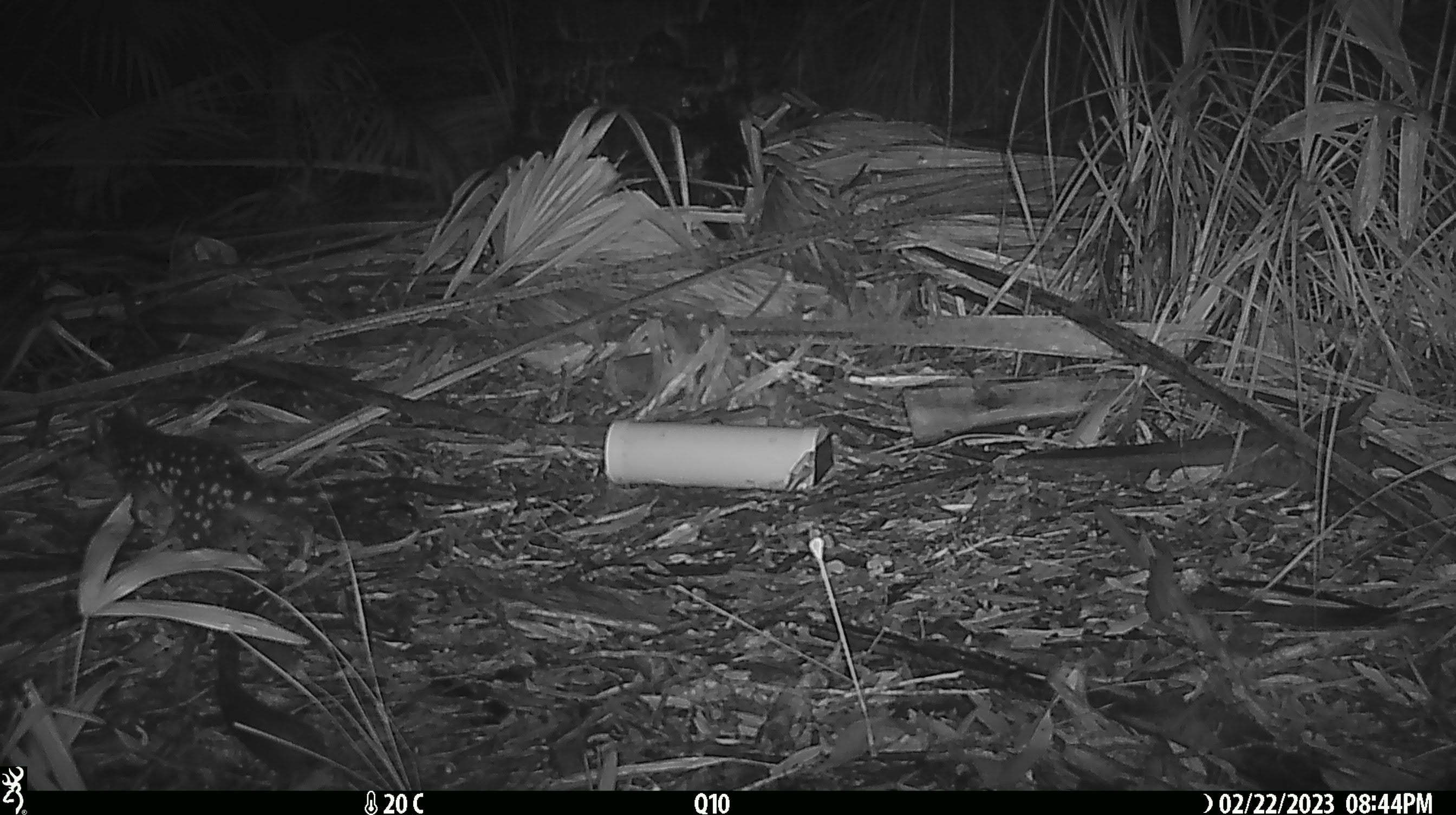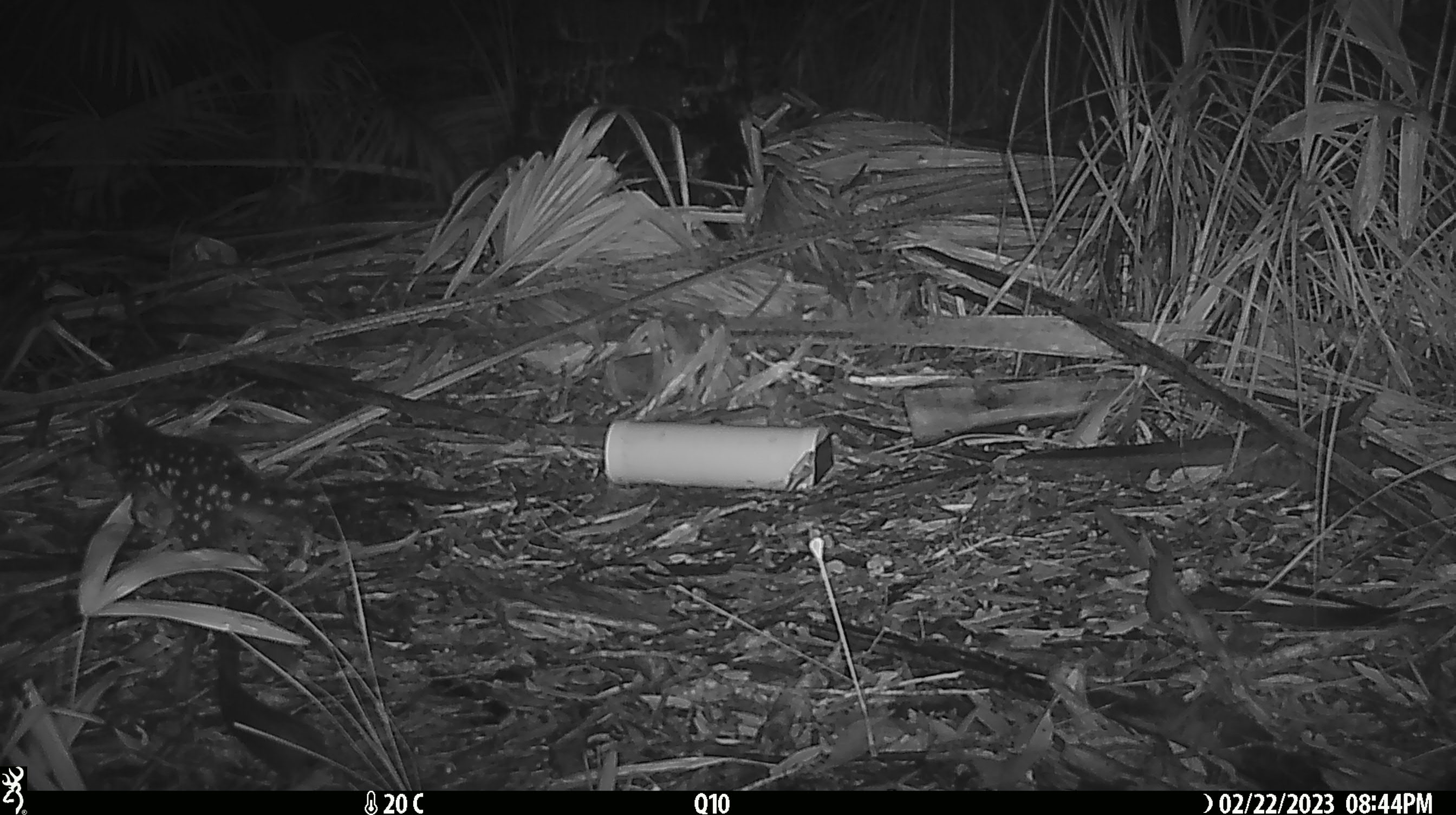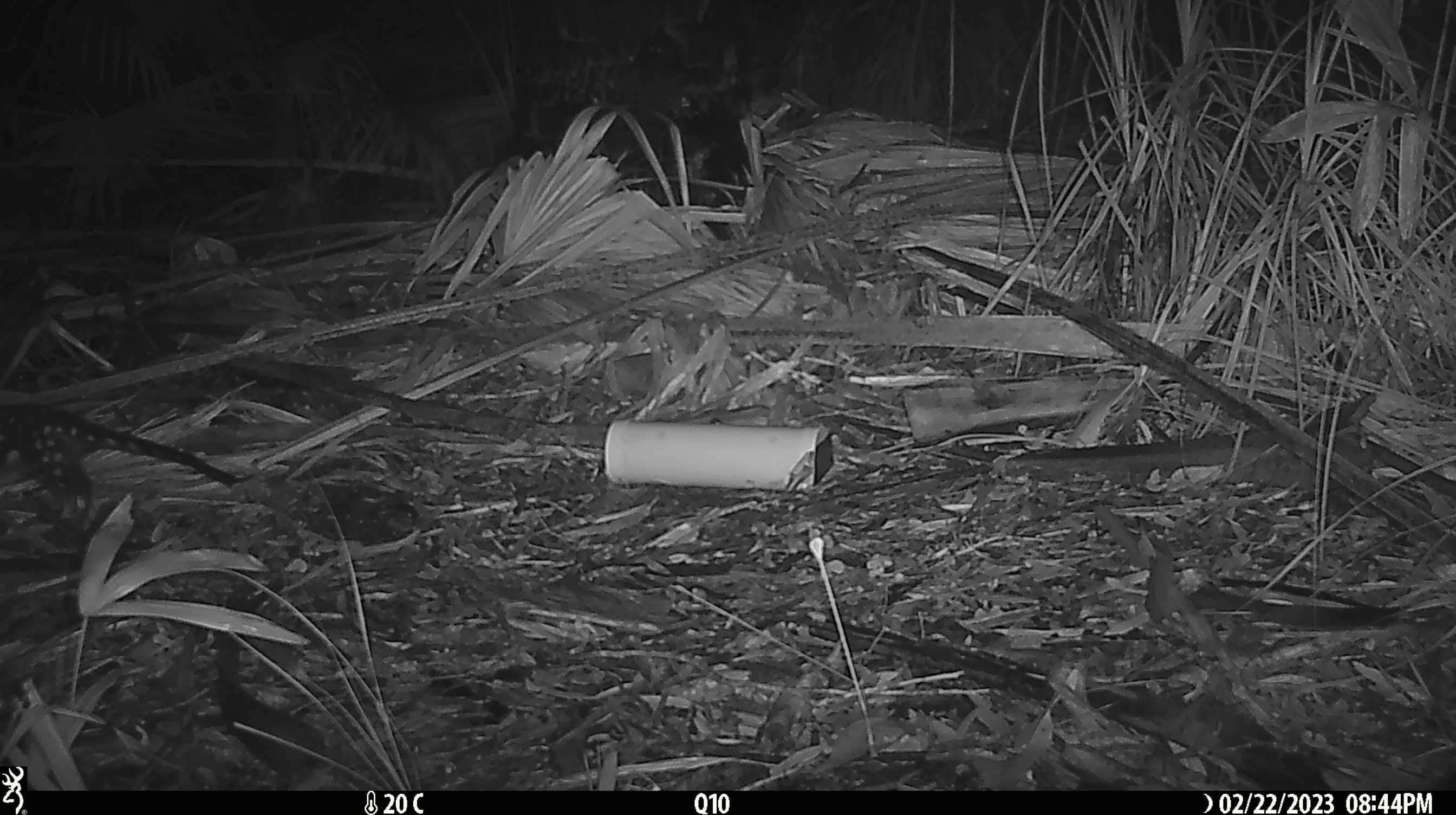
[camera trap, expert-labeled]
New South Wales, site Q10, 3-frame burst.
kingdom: Animalia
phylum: Chordata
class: Mammalia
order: Dasyuromorphia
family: Dasyuridae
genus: Dasyurus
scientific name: Dasyurus maculatus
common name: spotted-tailed quoll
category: quoll